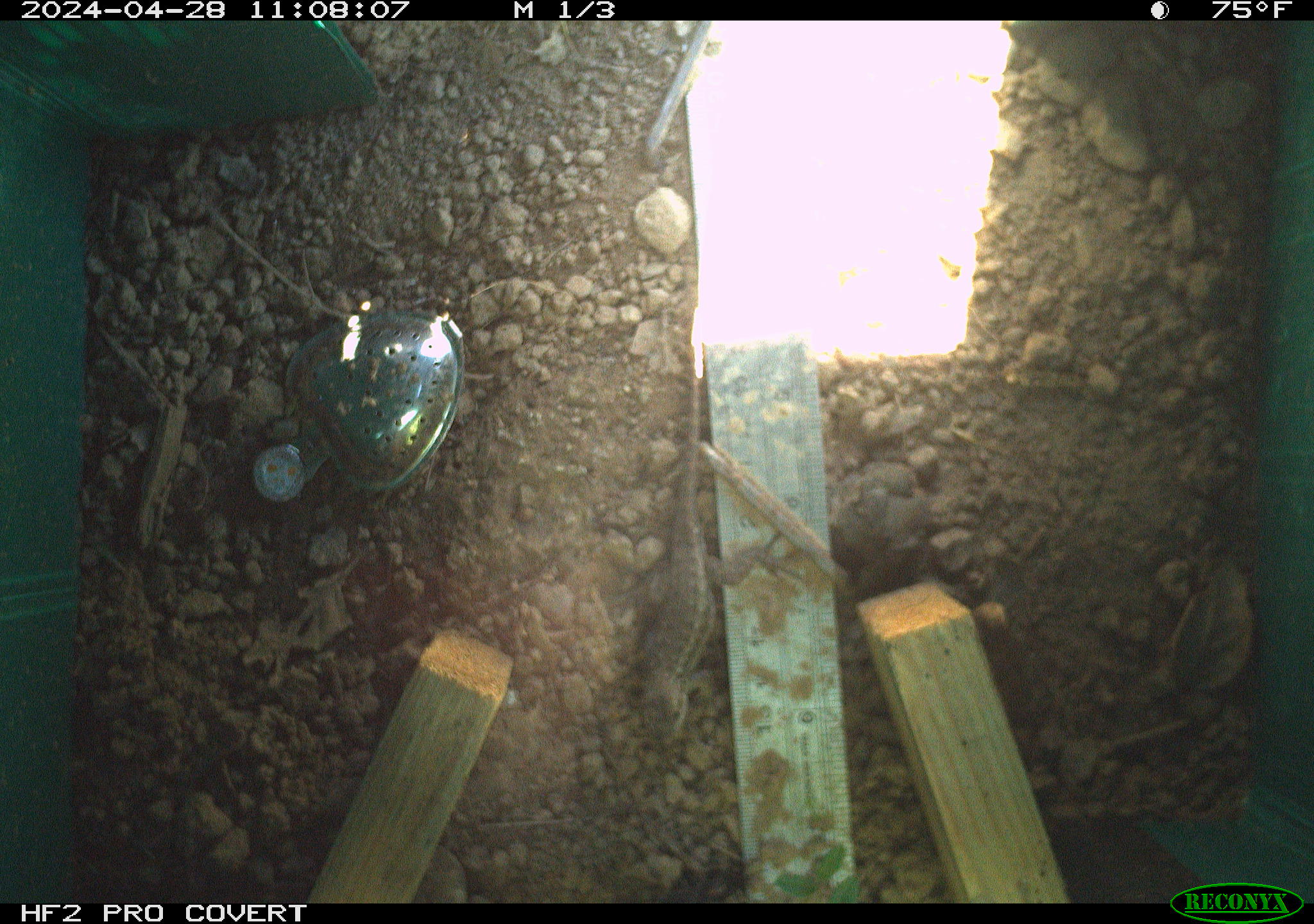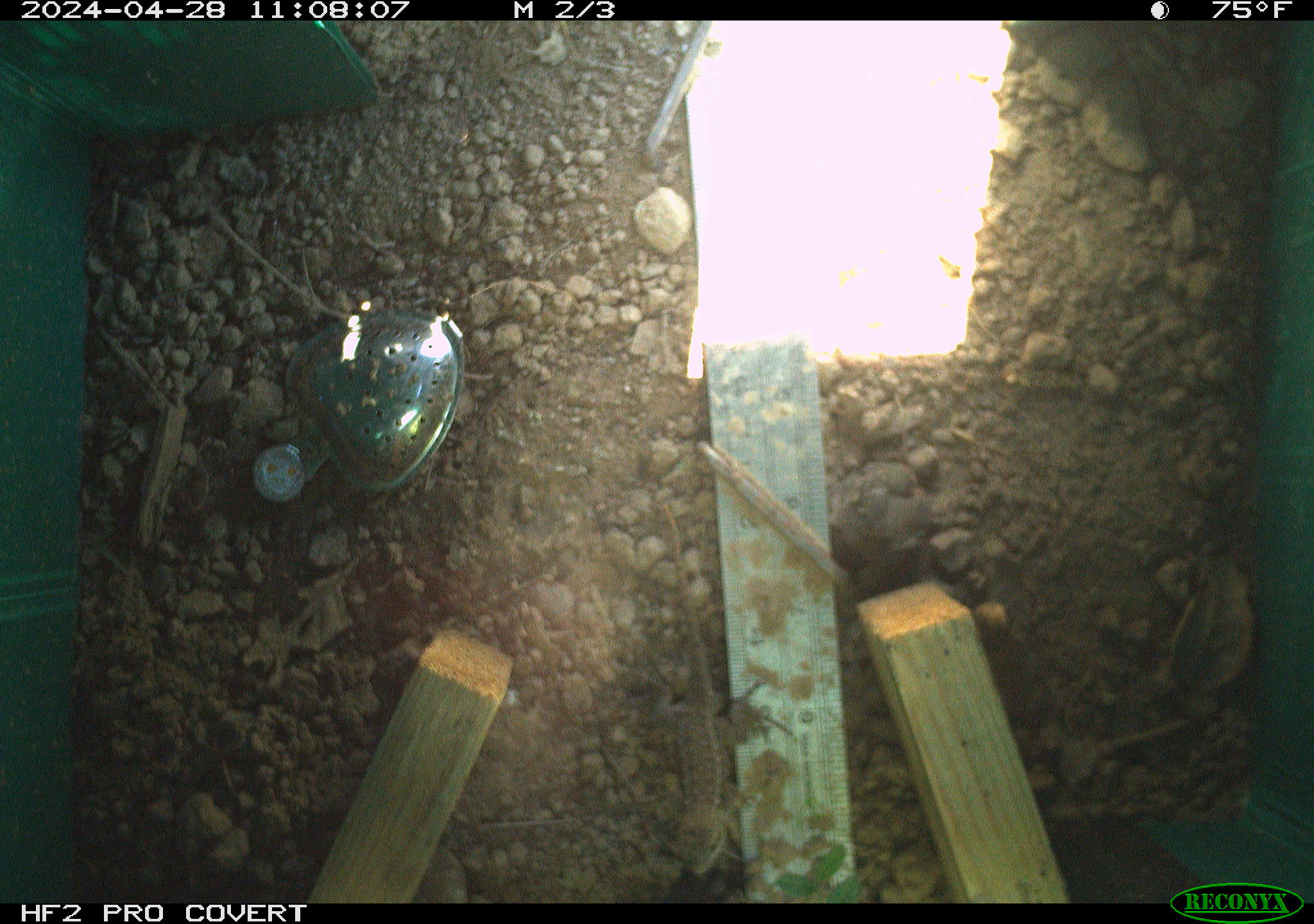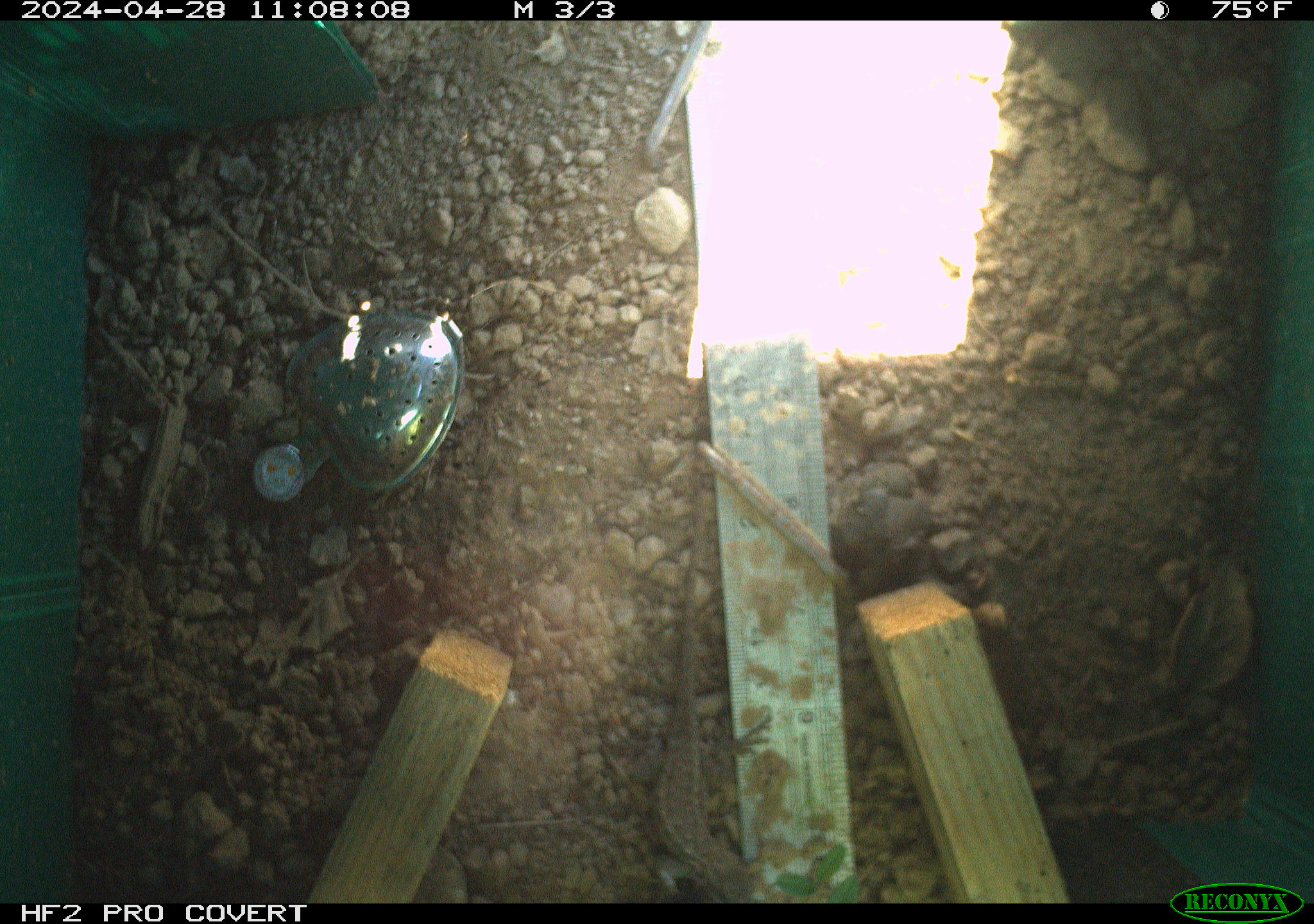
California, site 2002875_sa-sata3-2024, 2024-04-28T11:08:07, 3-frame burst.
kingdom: Animalia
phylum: Chordata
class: Reptilia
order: Squamata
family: Phrynosomatidae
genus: Sceloporus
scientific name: Sceloporus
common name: spiny lizards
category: sceloporus species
Sceloporus species (spiny lizards) (Sceloporus).